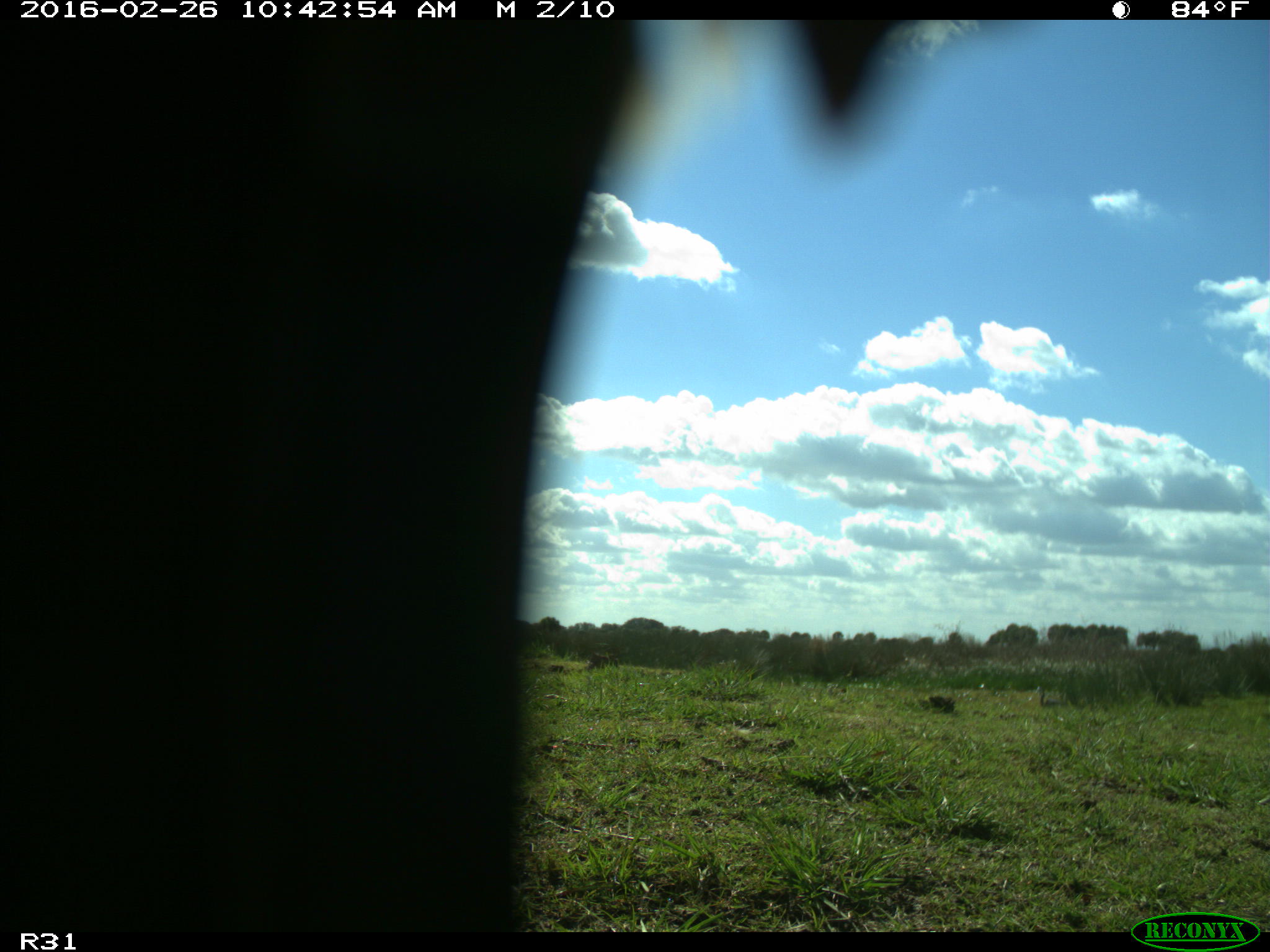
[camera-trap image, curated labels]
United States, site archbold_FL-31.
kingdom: Animalia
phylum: Chordata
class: Aves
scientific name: Aves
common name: birds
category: unidentified bird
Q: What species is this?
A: Unidentified bird (birds) (Aves).